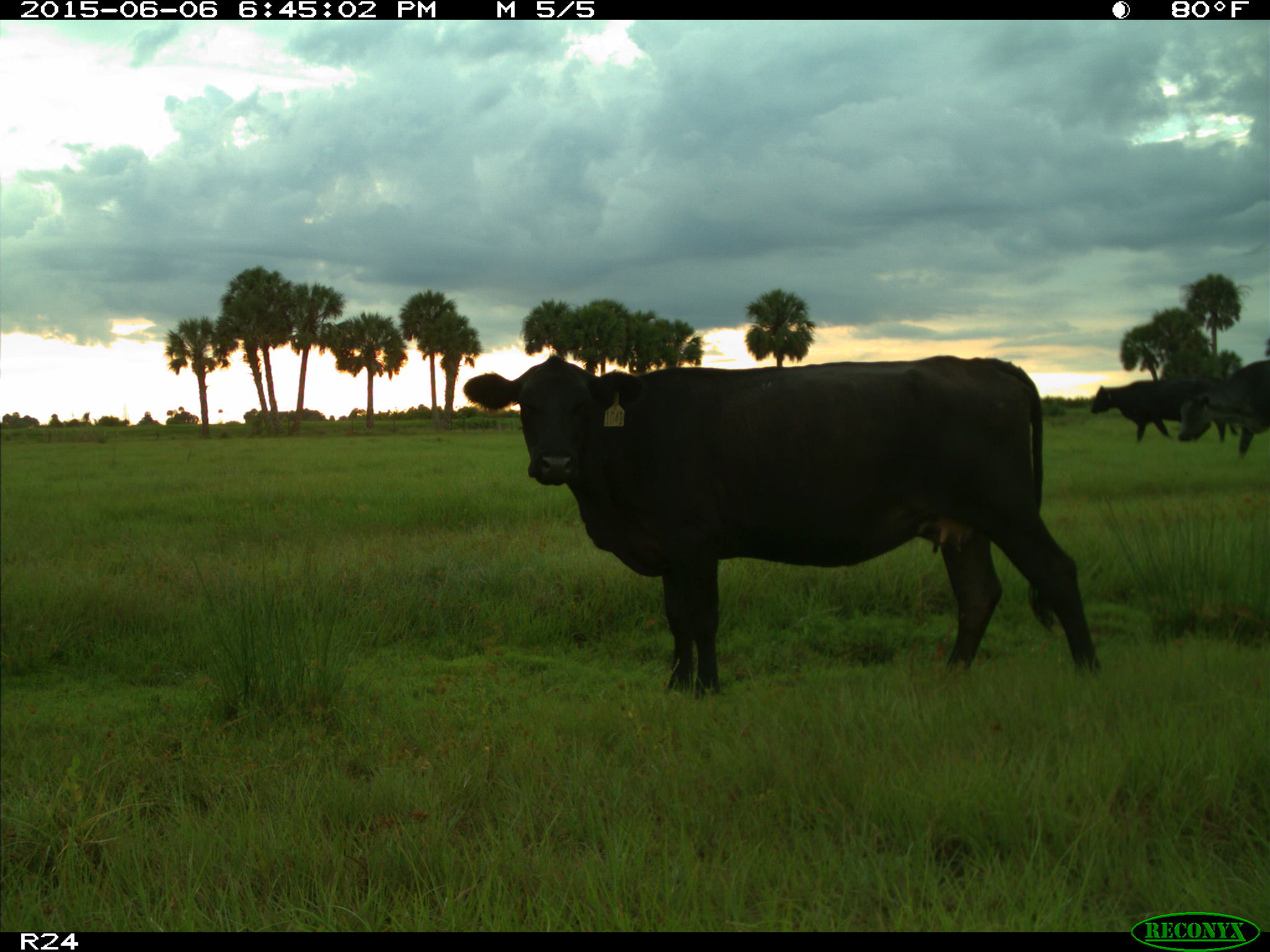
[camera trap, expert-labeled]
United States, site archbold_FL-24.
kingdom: Animalia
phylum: Chordata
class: Mammalia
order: Artiodactyla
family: Bovidae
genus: Bos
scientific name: Bos taurus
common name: domestic cow